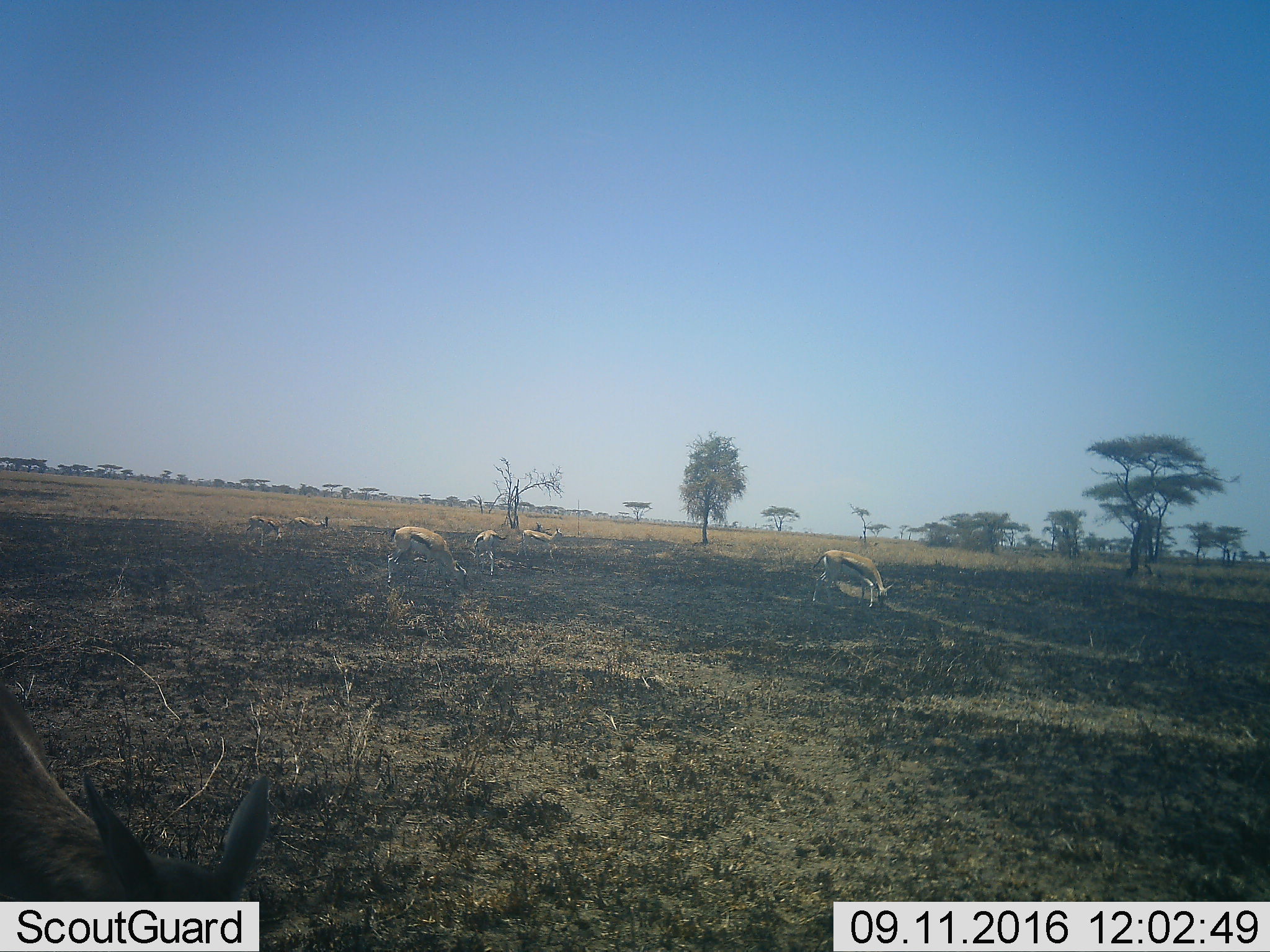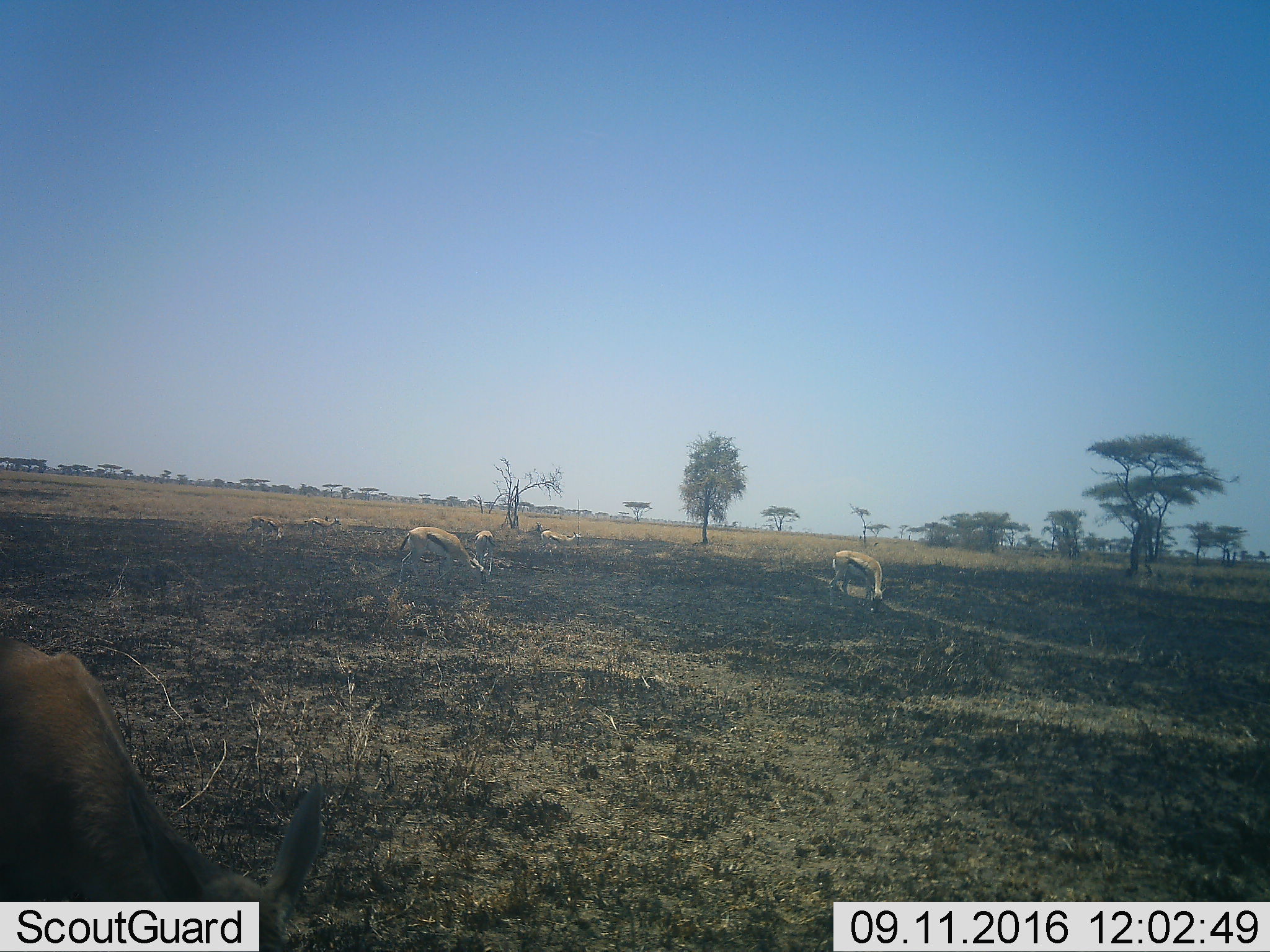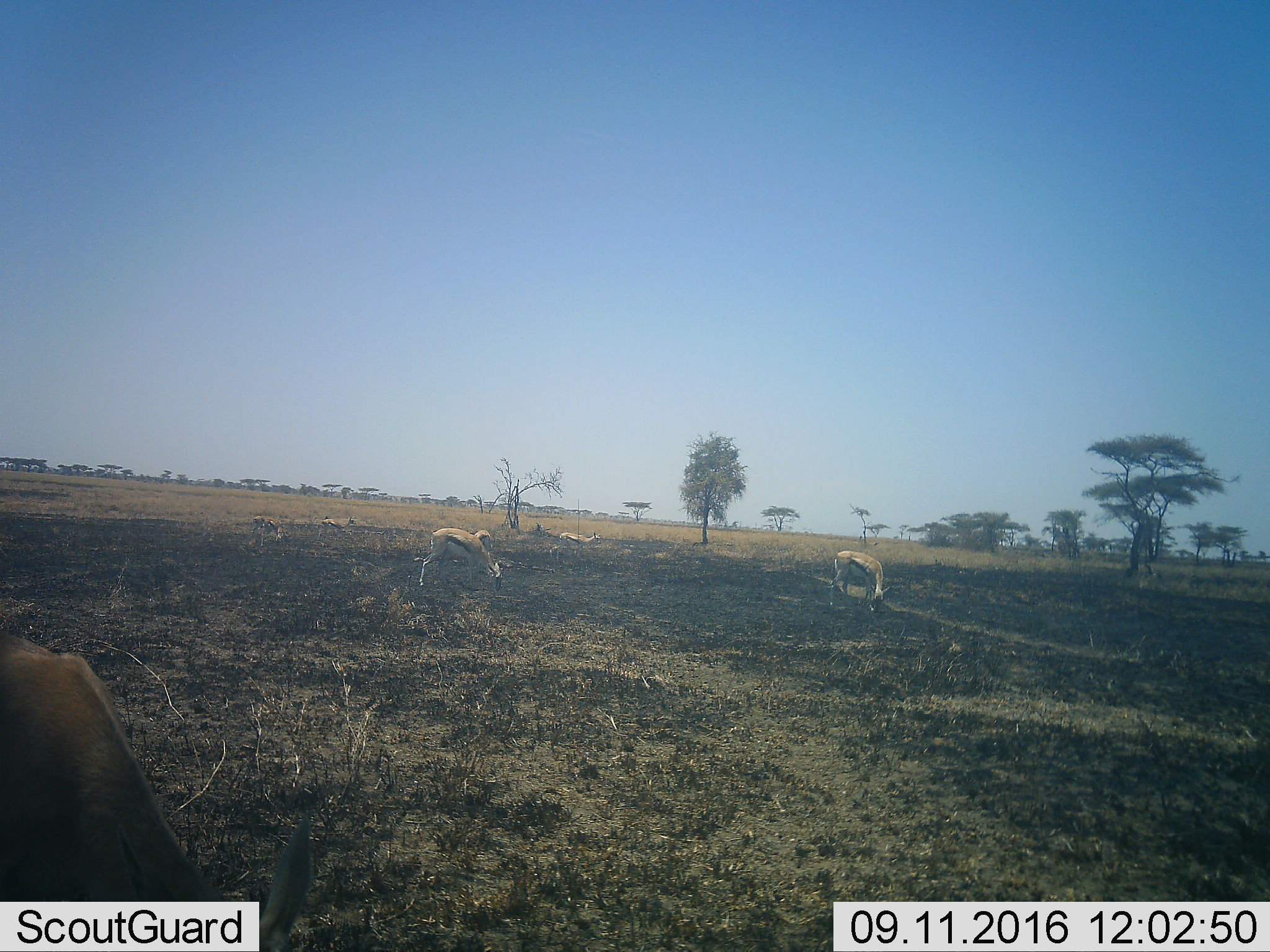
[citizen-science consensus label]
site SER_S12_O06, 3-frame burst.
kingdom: Animalia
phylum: Chordata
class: Mammalia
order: Artiodactyla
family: Bovidae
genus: Eudorcas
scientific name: Eudorcas thomsonii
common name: thomson's gazelle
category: gazellethomsons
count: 6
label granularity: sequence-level